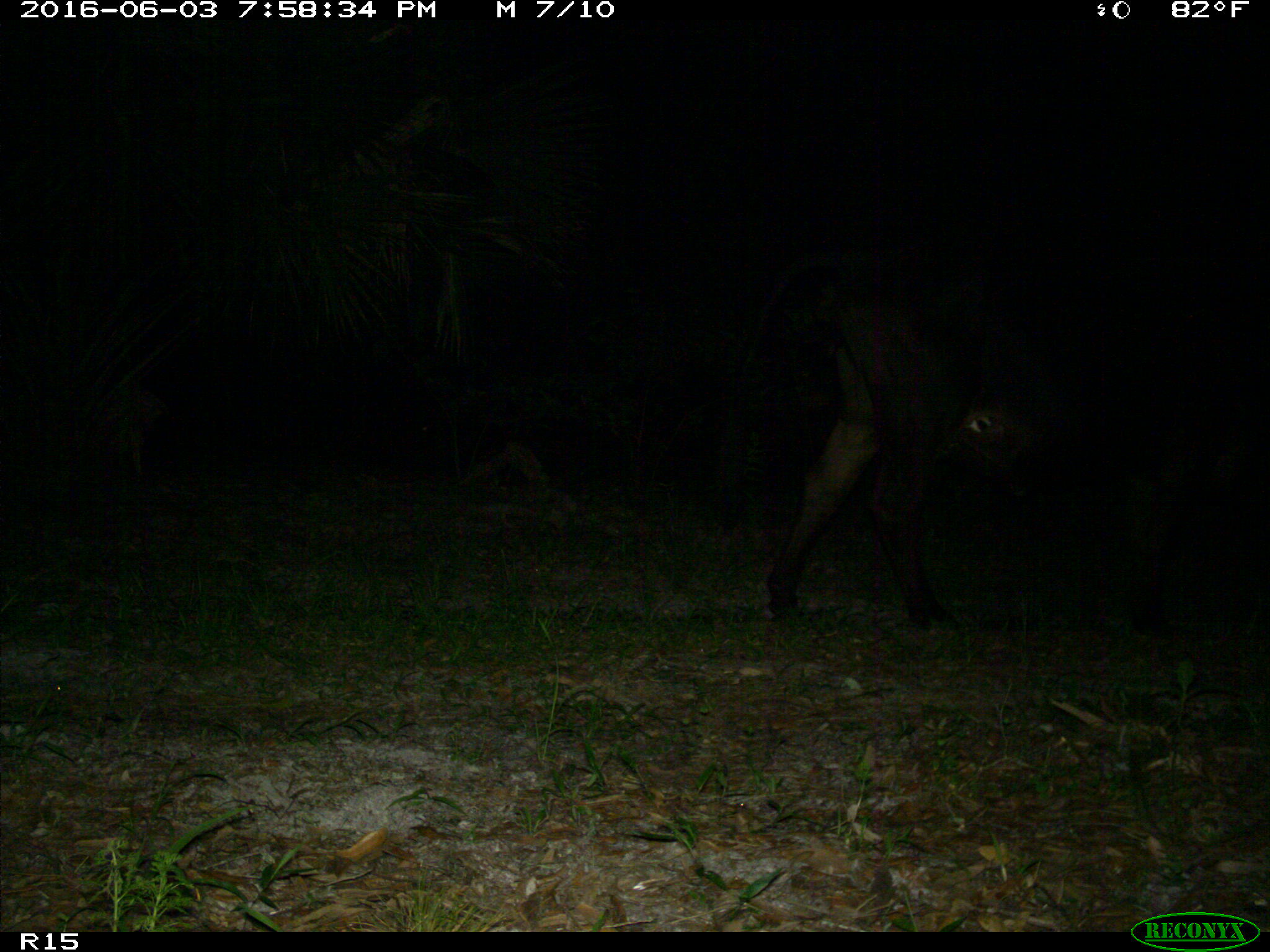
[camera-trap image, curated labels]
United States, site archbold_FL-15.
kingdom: Animalia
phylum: Chordata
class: Mammalia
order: Artiodactyla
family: Bovidae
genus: Bos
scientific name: Bos taurus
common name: domestic cow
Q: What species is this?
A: Bos taurus (domestic cow).